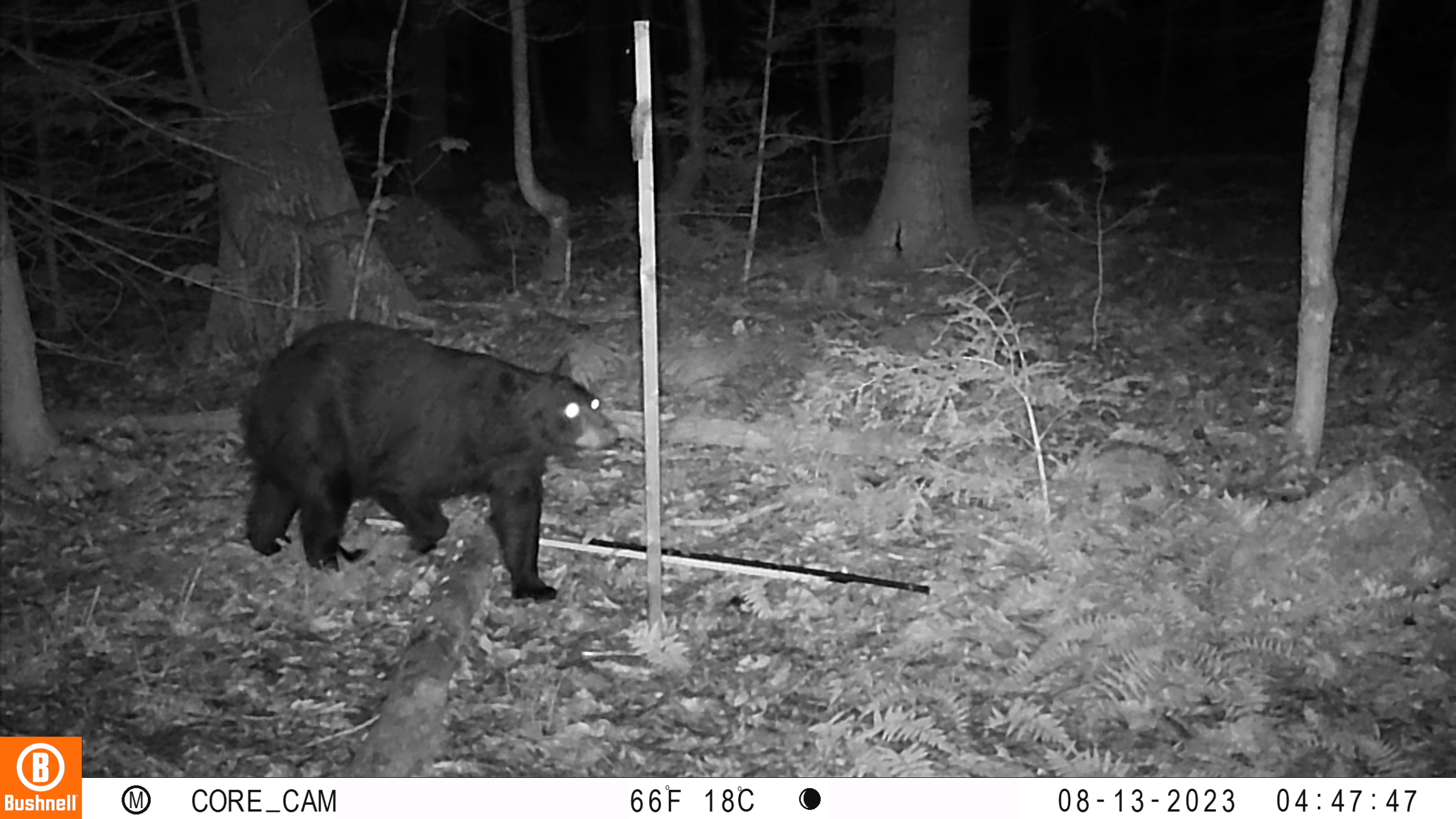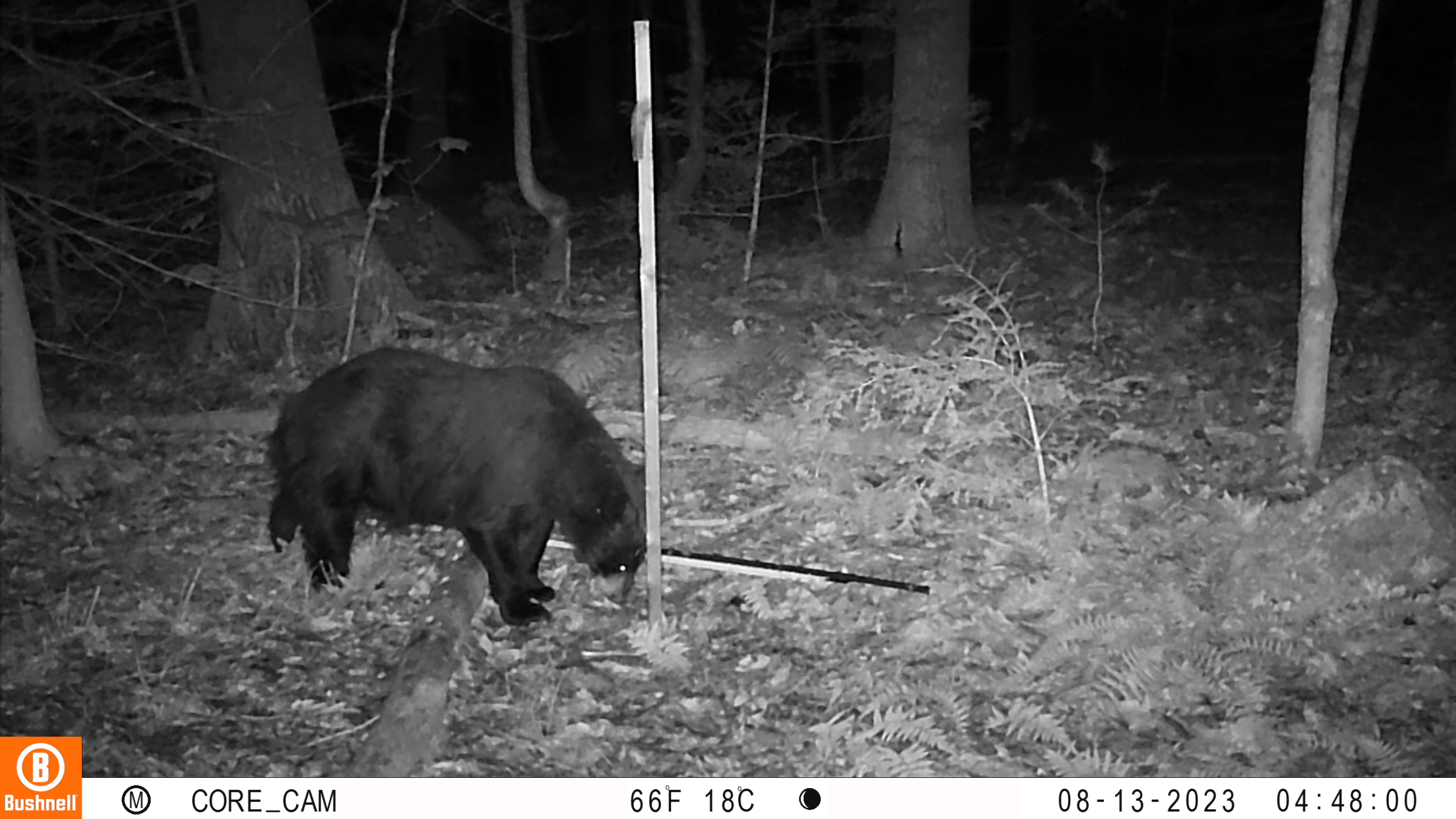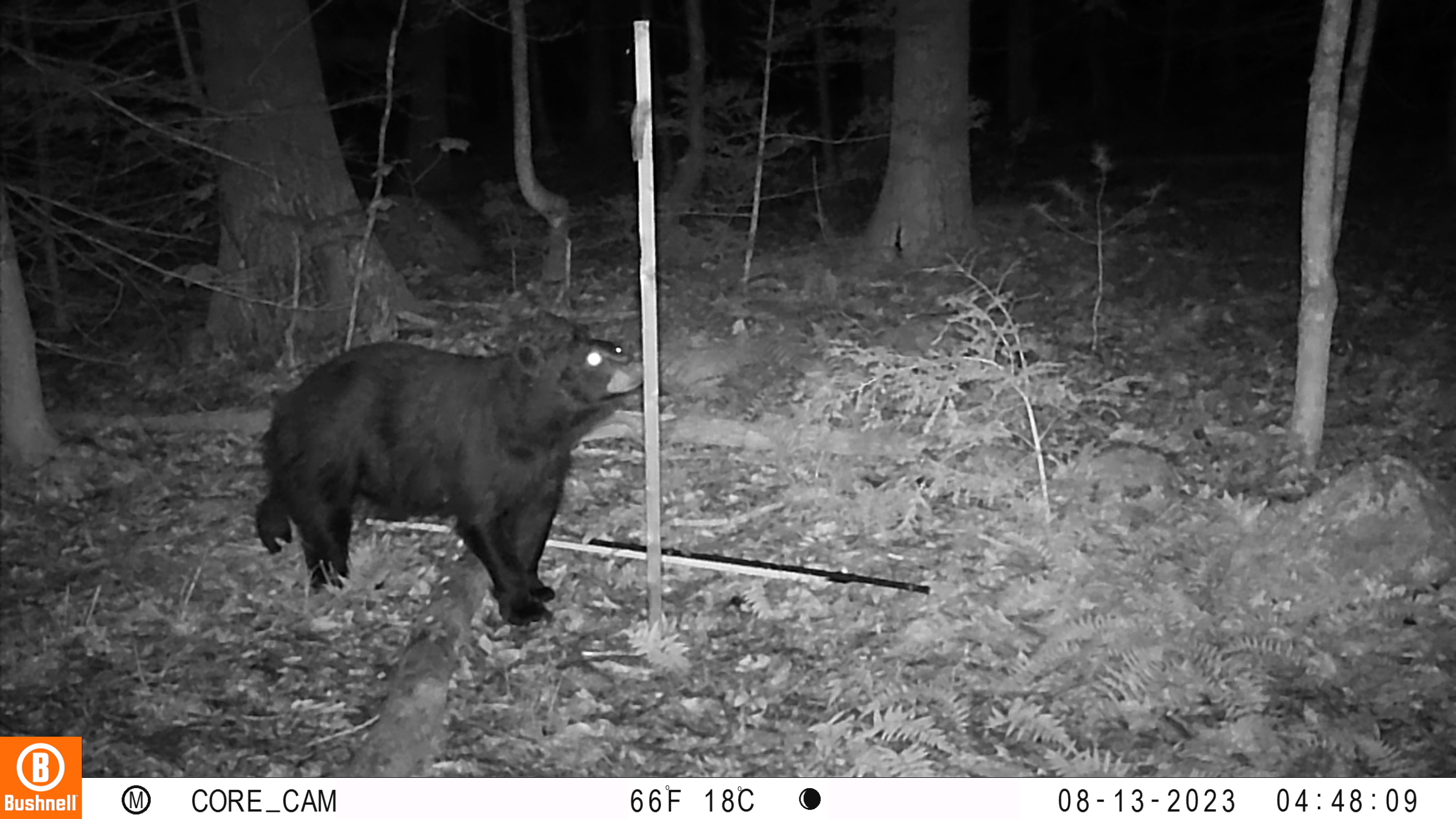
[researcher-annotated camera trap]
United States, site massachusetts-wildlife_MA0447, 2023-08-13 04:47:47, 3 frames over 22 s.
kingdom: Animalia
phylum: Chordata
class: Mammalia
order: Carnivora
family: Ursidae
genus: Ursus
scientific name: Ursus americanus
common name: black bear